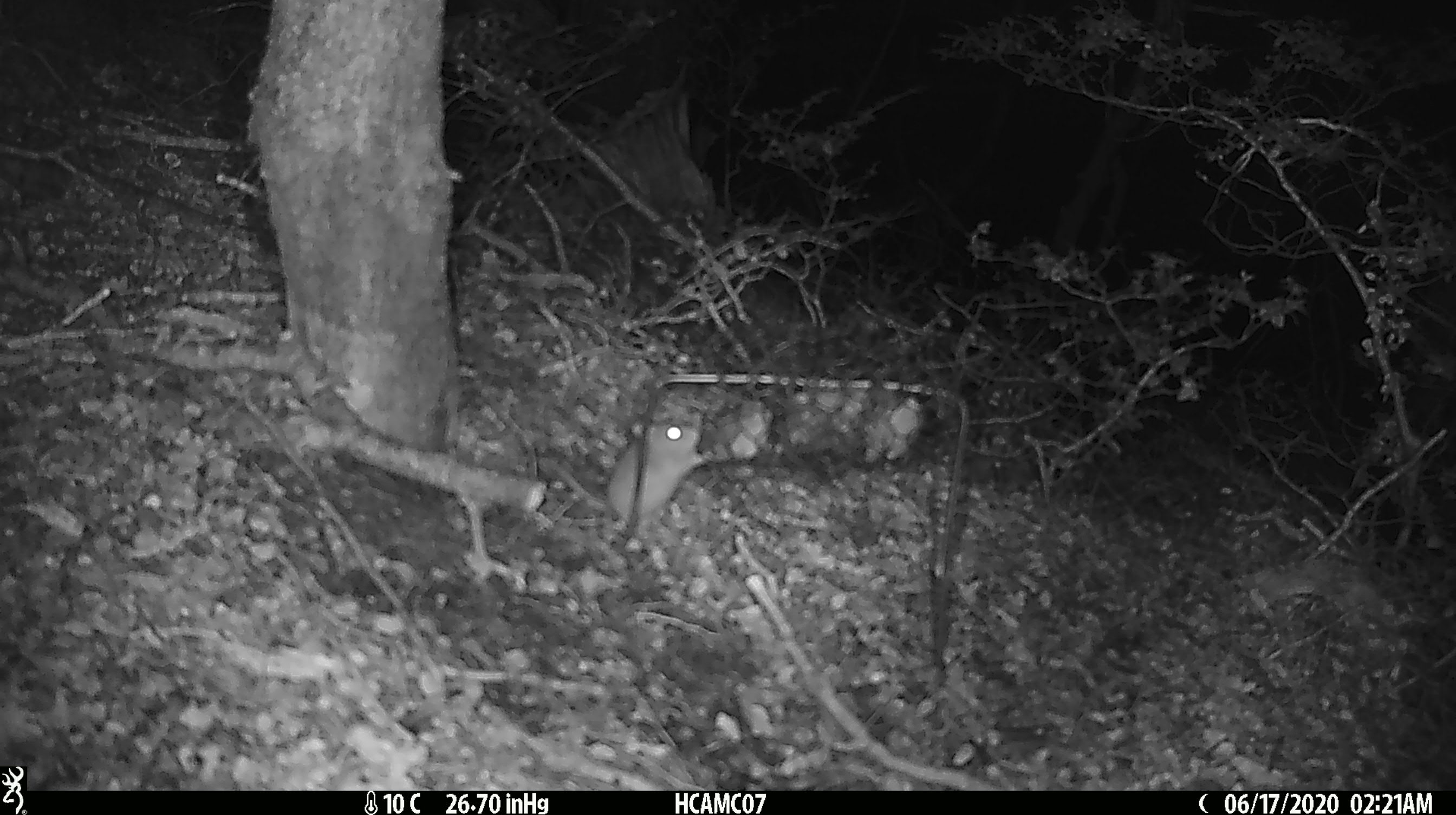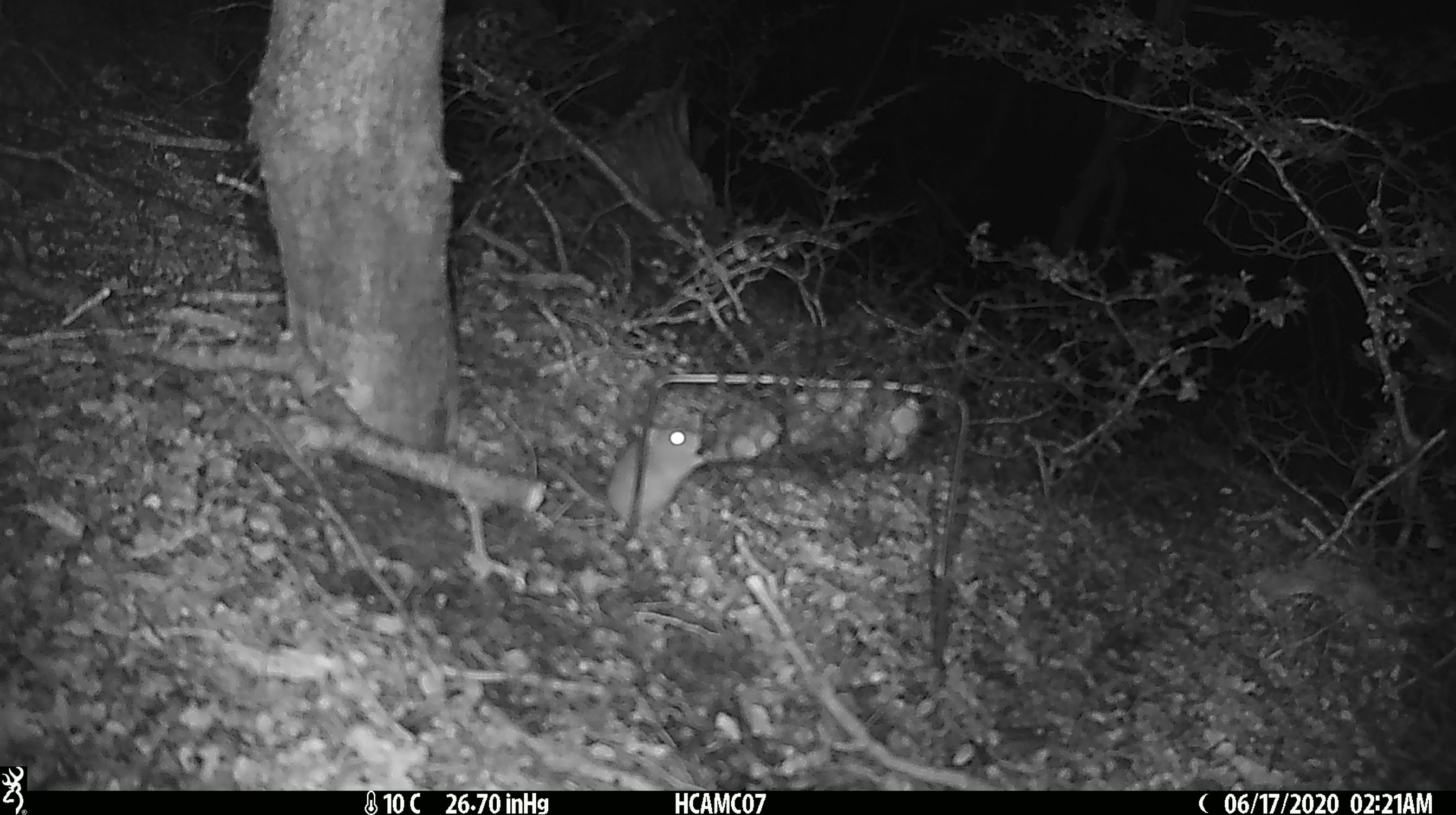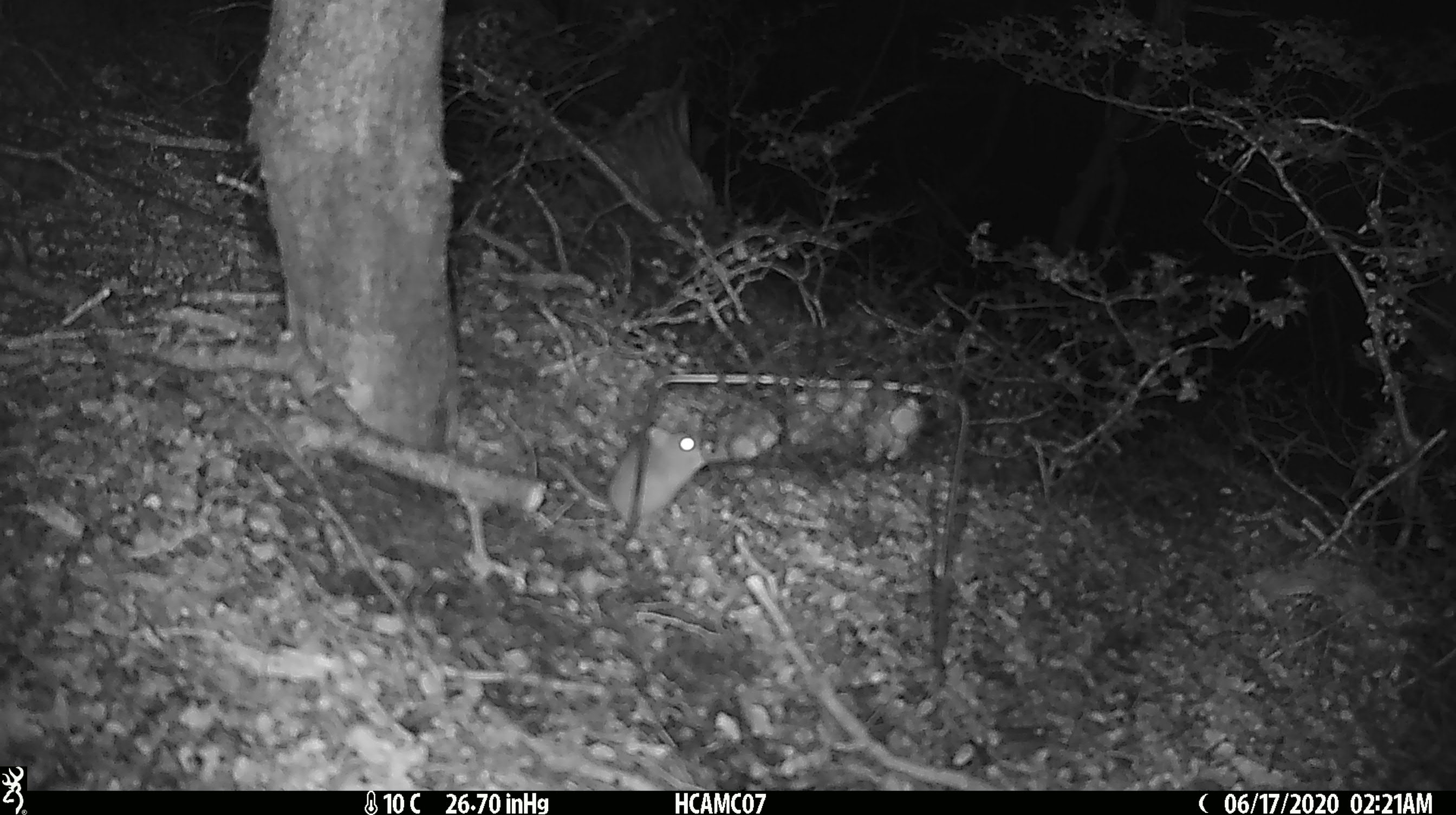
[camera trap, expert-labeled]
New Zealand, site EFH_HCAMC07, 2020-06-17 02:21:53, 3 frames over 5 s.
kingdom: Animalia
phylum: Chordata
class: Mammalia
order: Rodentia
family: Muridae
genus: Mus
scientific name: Mus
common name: mouse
Mouse (Mus).